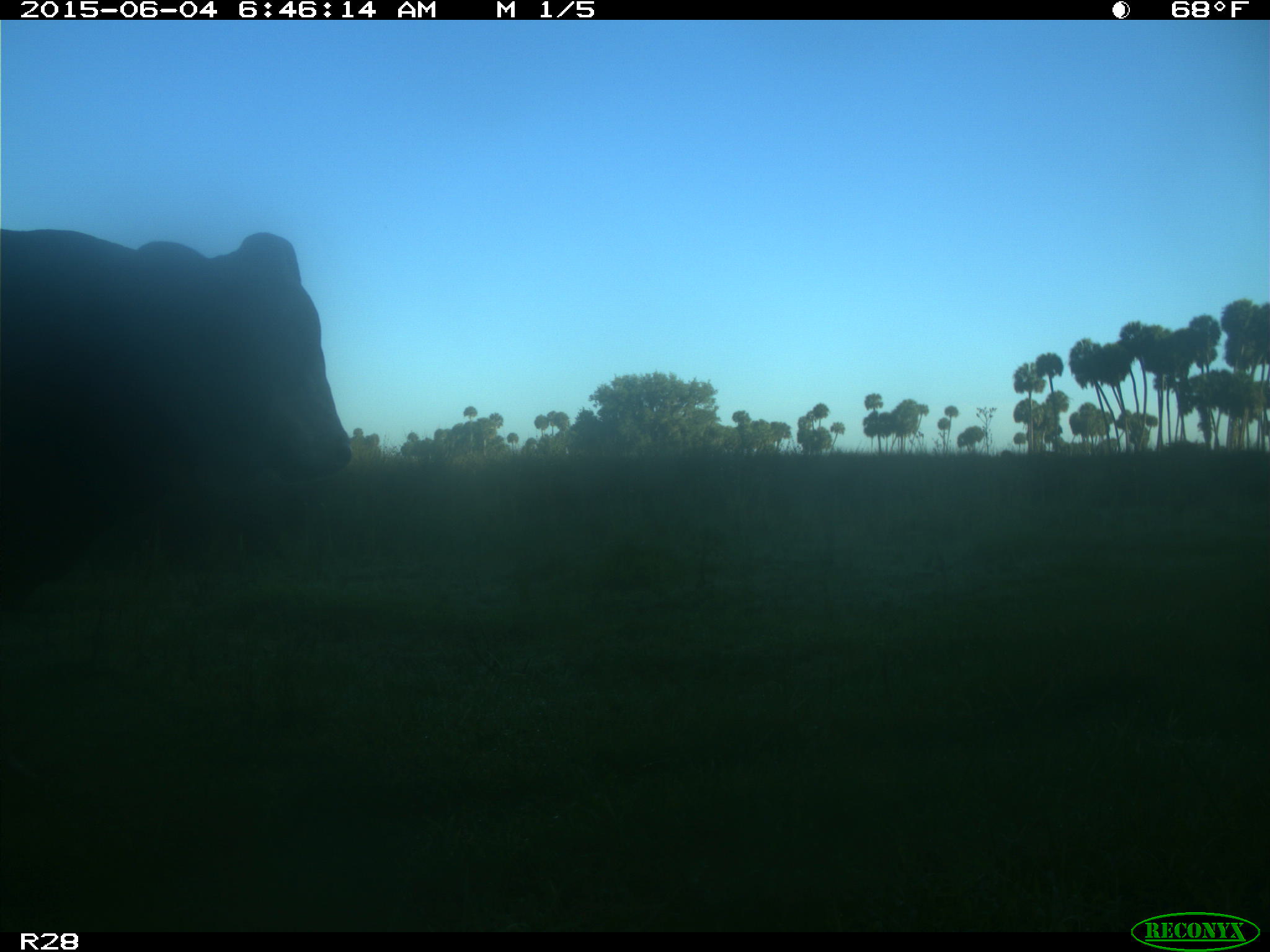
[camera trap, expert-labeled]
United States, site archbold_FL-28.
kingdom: Animalia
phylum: Chordata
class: Mammalia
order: Artiodactyla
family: Bovidae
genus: Bos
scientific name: Bos taurus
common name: domestic cow